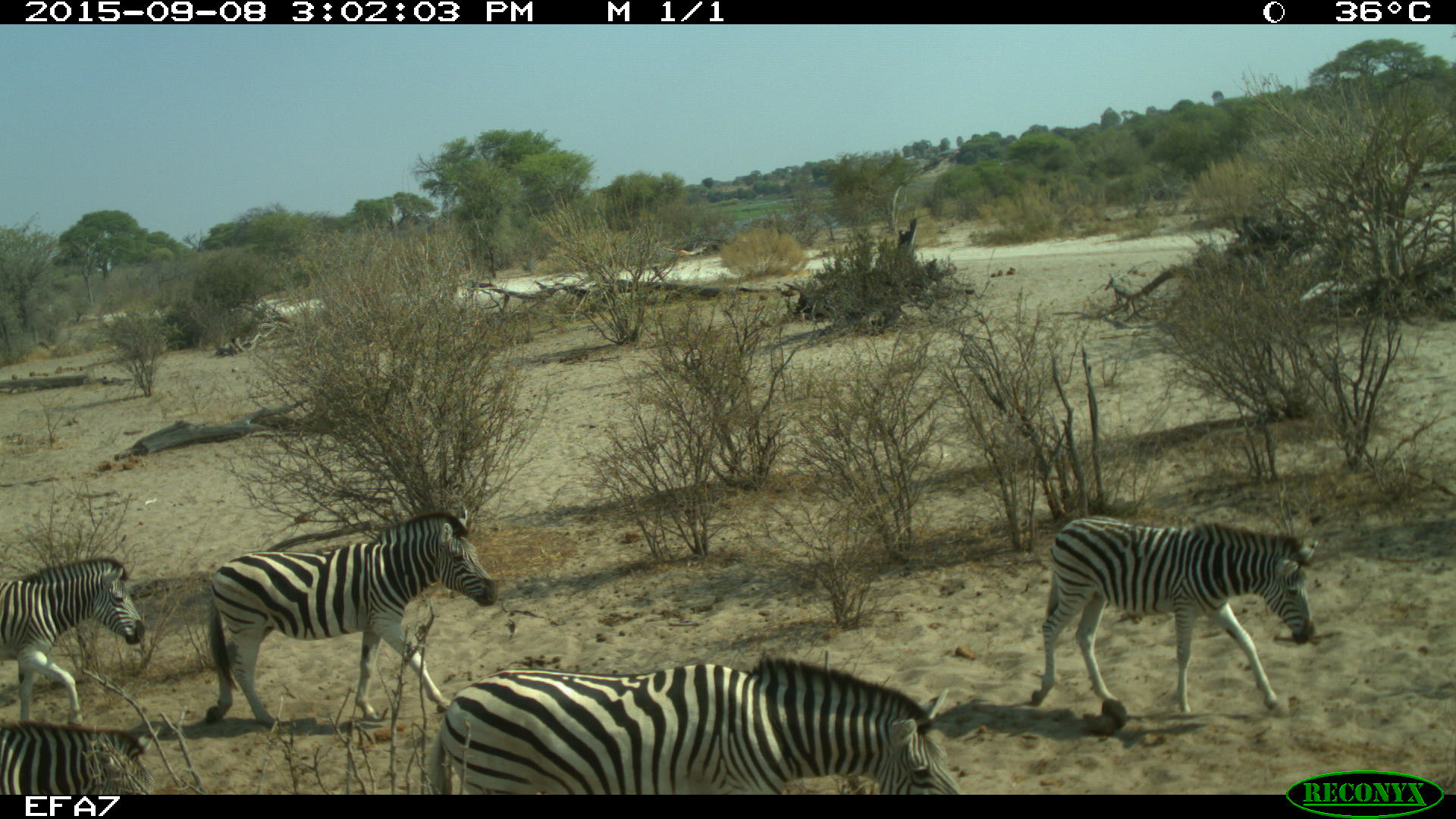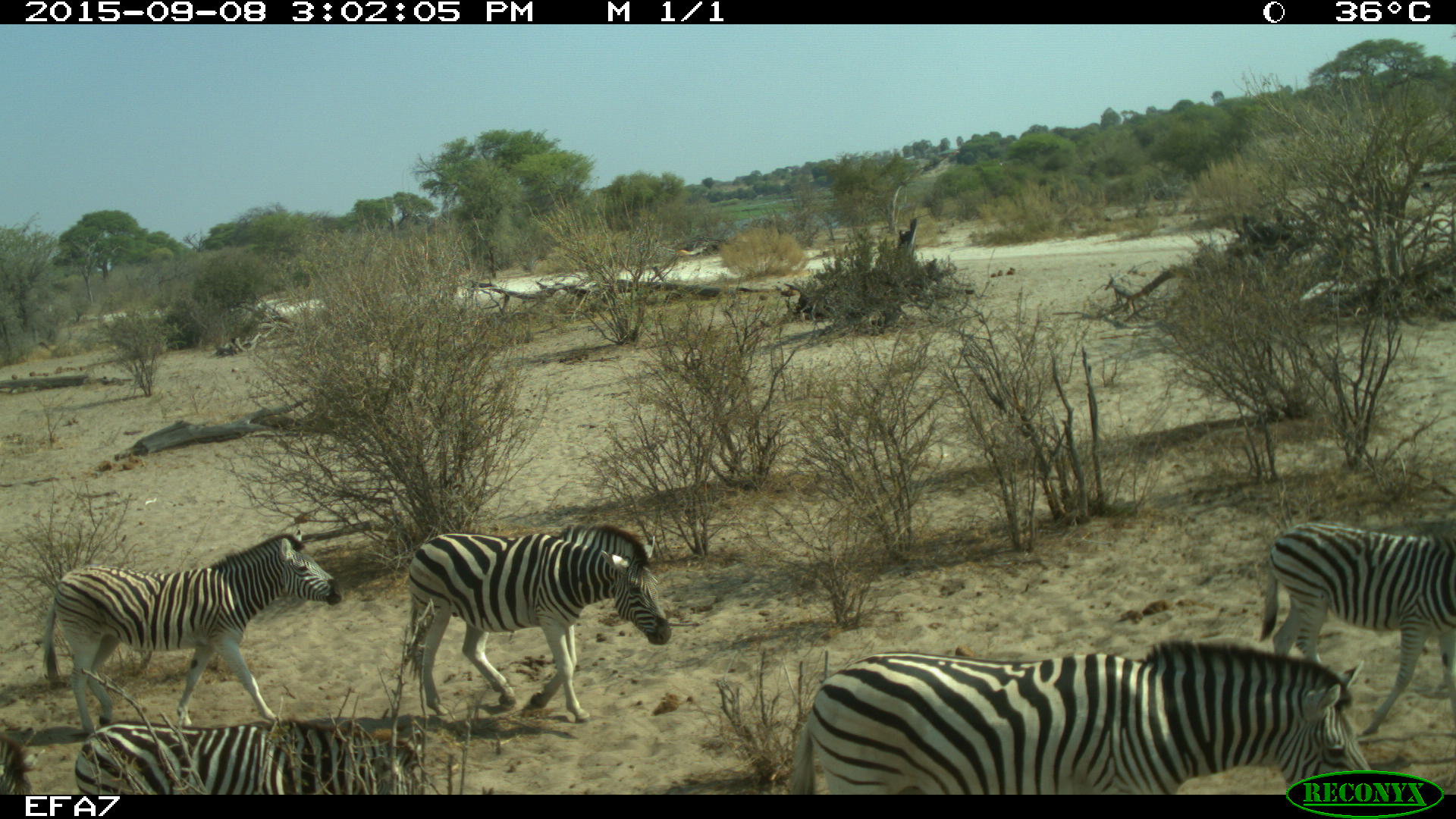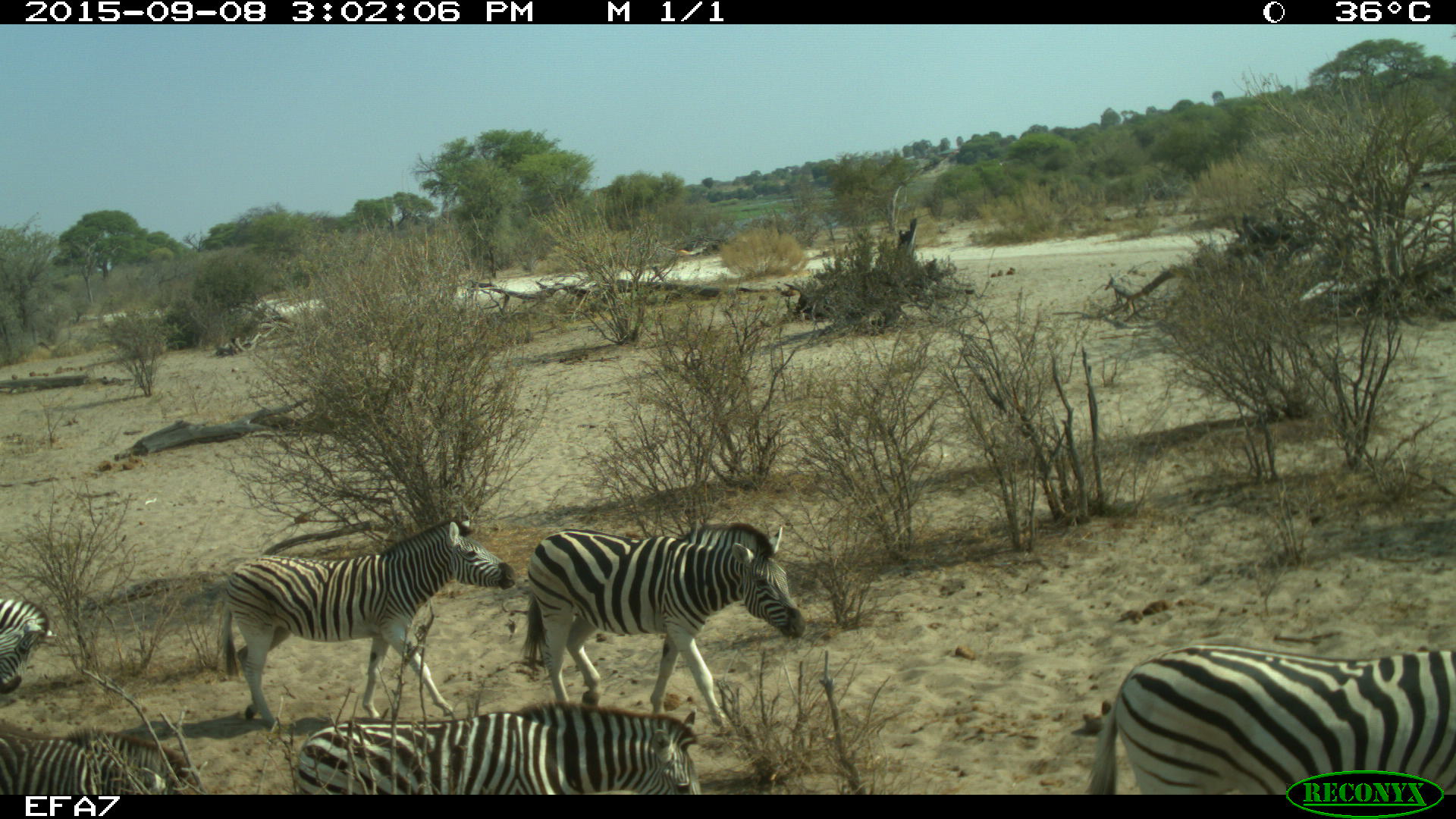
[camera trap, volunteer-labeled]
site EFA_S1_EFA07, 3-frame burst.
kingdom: Animalia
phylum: Chordata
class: Mammalia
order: Perissodactyla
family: Equidae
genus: Equus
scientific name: Equus quagga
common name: plains zebra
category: zebraplains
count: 6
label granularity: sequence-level